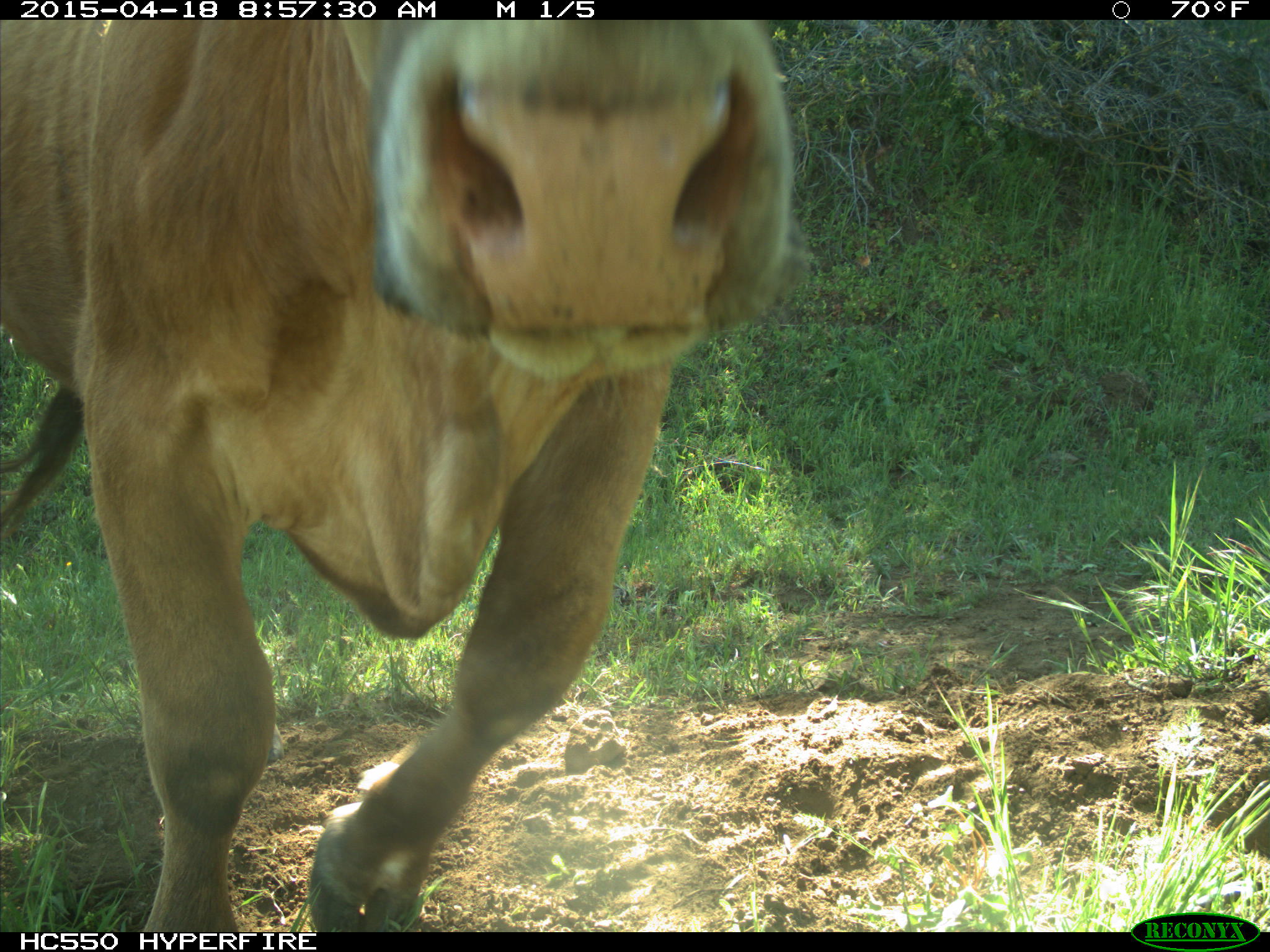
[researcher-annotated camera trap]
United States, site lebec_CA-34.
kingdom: Animalia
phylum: Chordata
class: Mammalia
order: Artiodactyla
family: Bovidae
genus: Bos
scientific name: Bos taurus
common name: domestic cow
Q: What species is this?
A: Bos taurus (domestic cow).